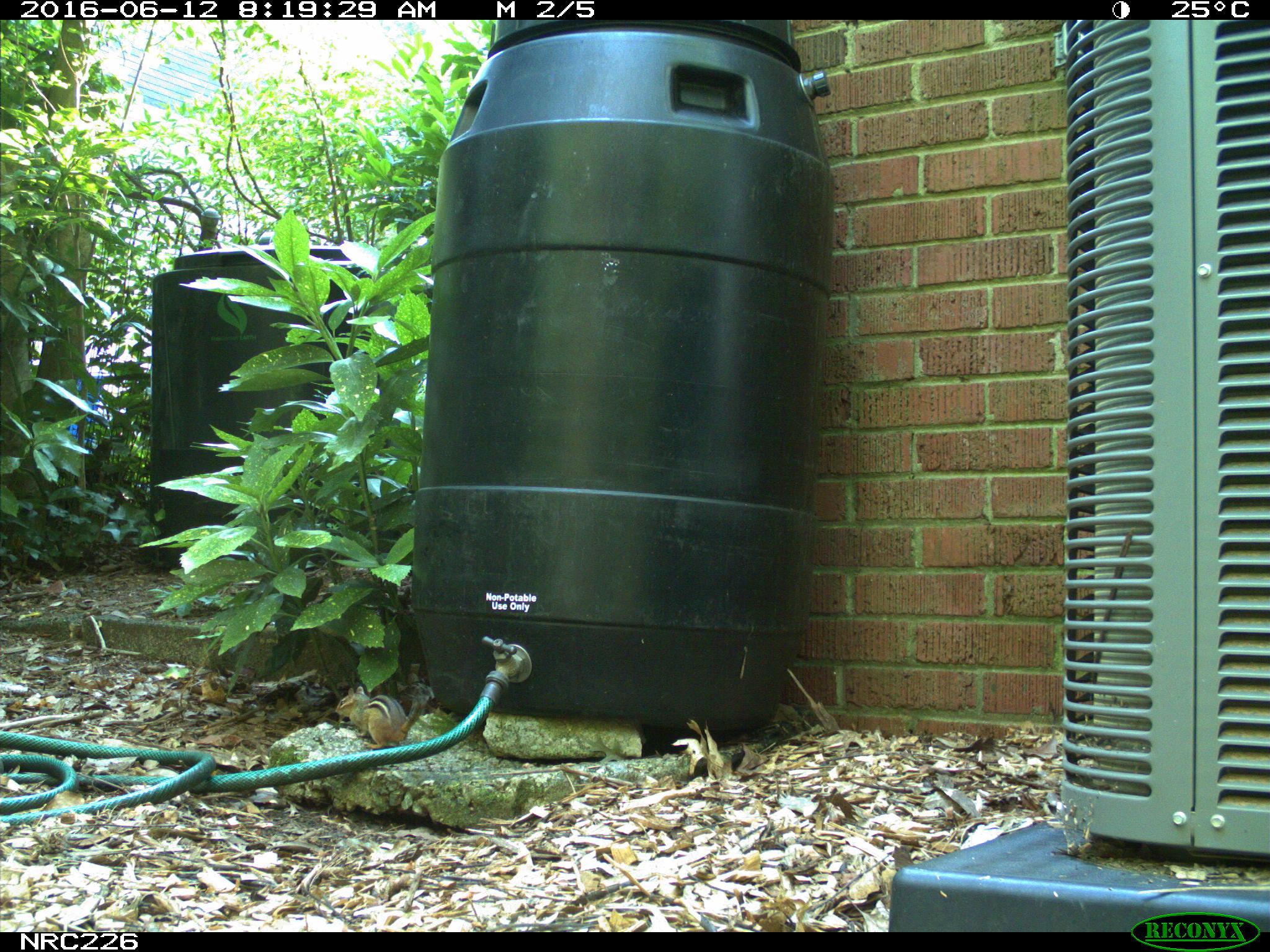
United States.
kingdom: Animalia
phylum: Chordata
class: Mammalia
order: Rodentia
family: Sciuridae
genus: Tamias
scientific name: Tamias striatus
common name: eastern chipmunk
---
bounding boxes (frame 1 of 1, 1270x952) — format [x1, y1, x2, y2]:
Eastern Chipmunk: [331, 678, 434, 748]